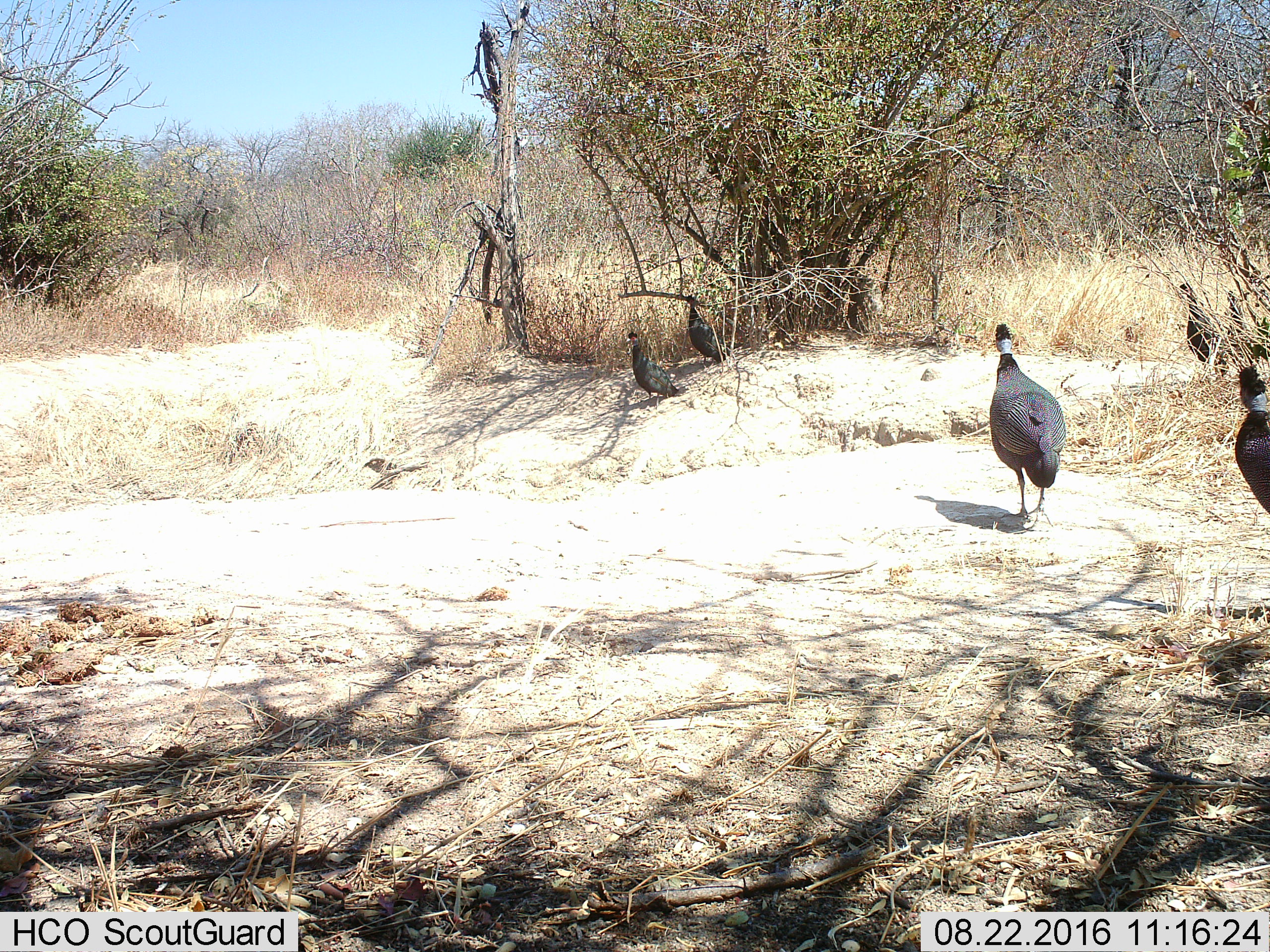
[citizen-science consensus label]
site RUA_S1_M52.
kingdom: Animalia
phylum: Chordata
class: Aves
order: Galliformes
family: Numididae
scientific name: Numididae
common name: guineafowl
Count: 5.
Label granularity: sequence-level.